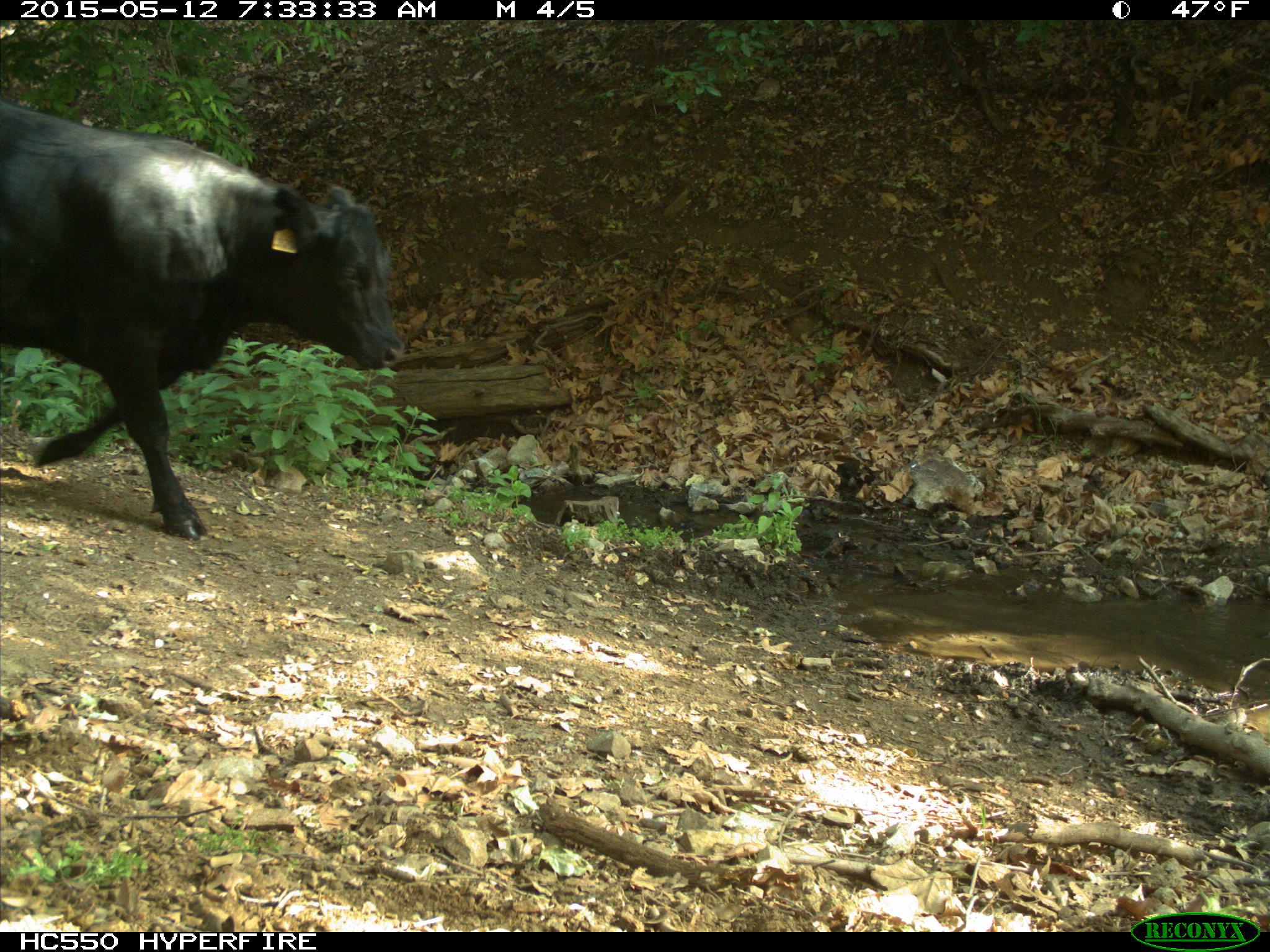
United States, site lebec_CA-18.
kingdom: Animalia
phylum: Chordata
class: Mammalia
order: Artiodactyla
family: Bovidae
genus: Bos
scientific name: Bos taurus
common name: domestic cow